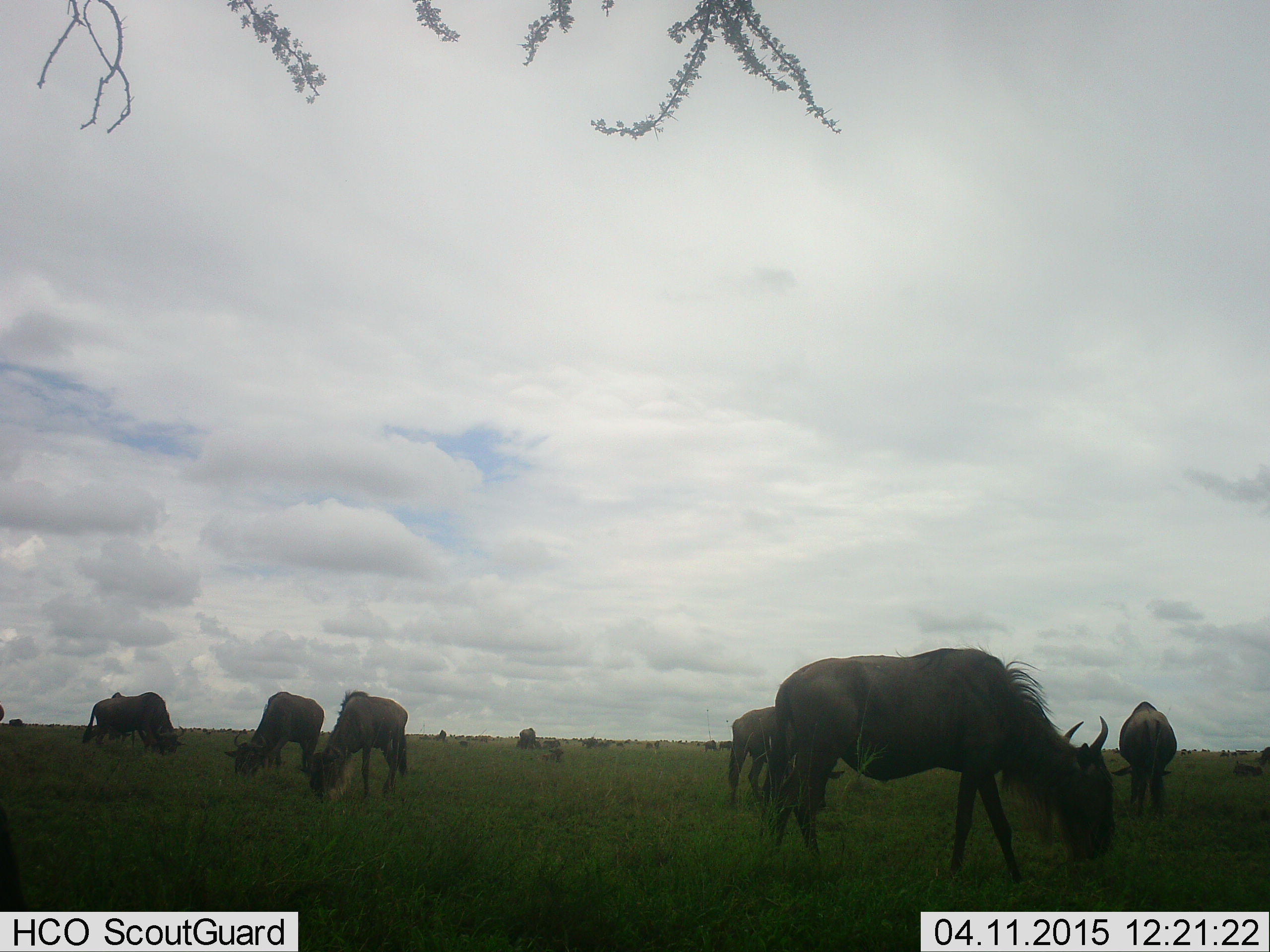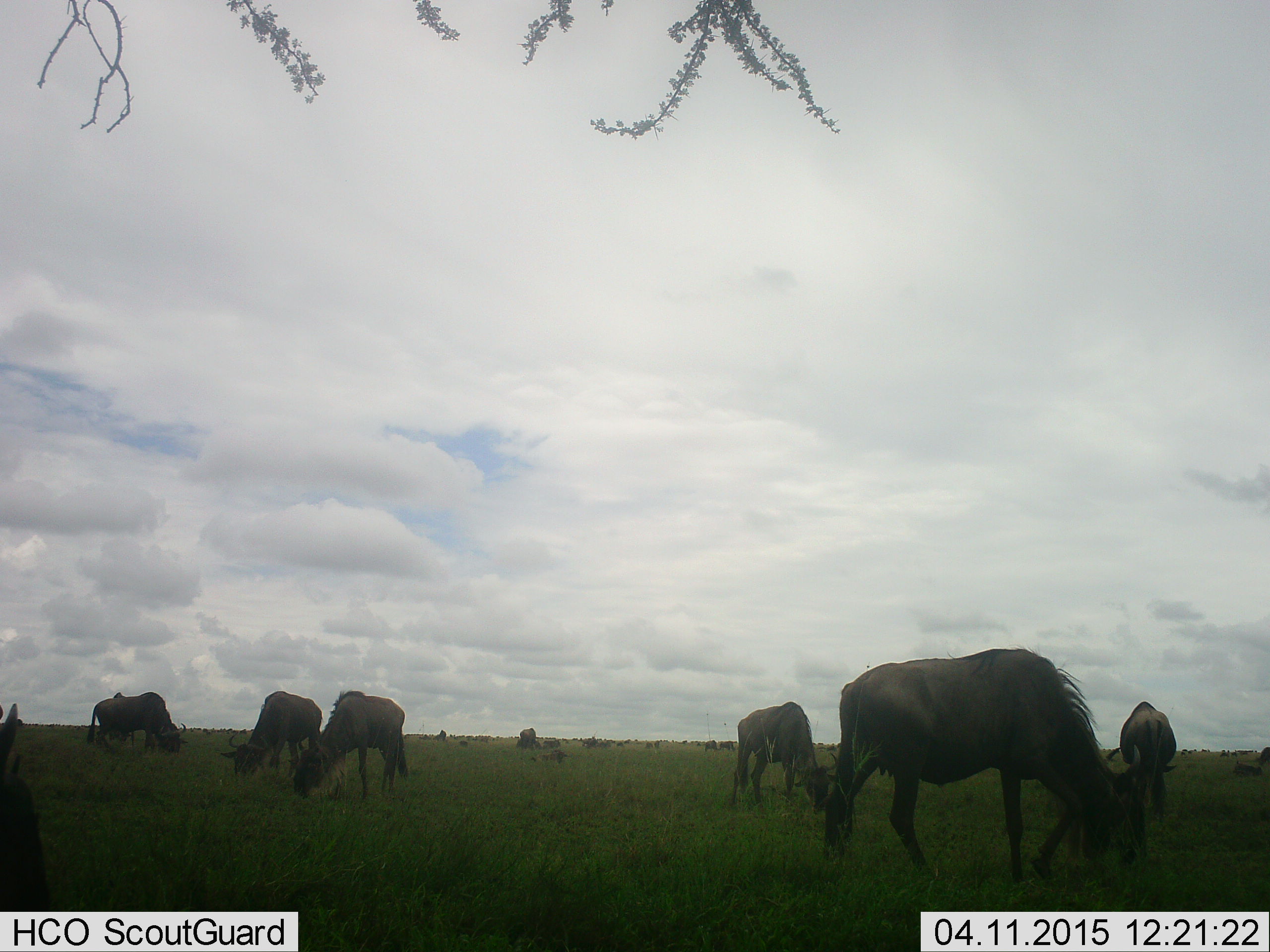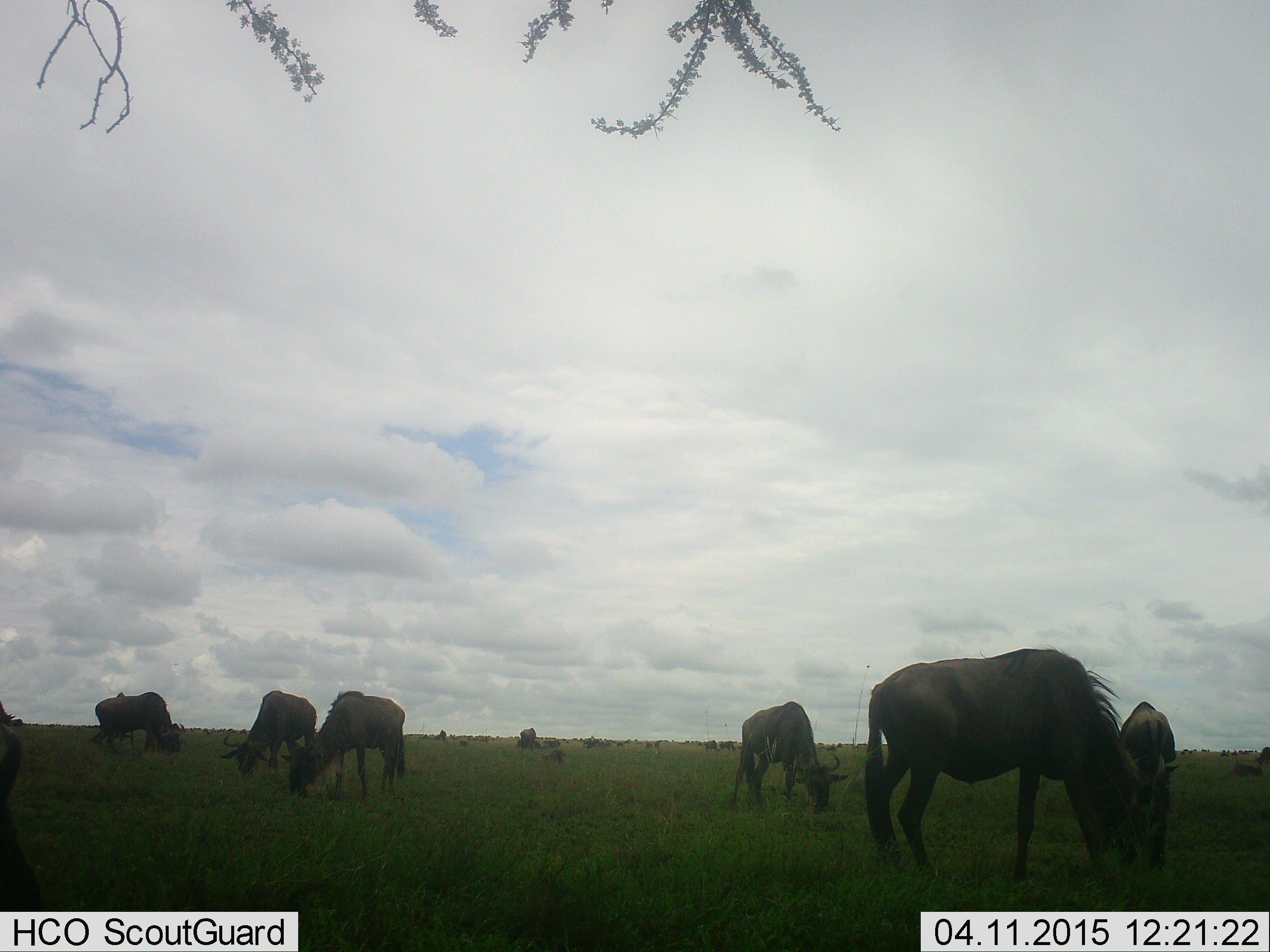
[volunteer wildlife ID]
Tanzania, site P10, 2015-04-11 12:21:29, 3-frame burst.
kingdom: Animalia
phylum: Chordata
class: Mammalia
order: Artiodactyla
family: Bovidae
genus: Connochaetes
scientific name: Connochaetes taurinus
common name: blue wildebeest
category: wildebeest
Wildebeest (blue wildebeest) (Connochaetes taurinus), count 10. Behavior (volunteer vote fractions): standing 50%, resting 20%, moving 30%, interacting 0%. Young present (vote fraction): 10%. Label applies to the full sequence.